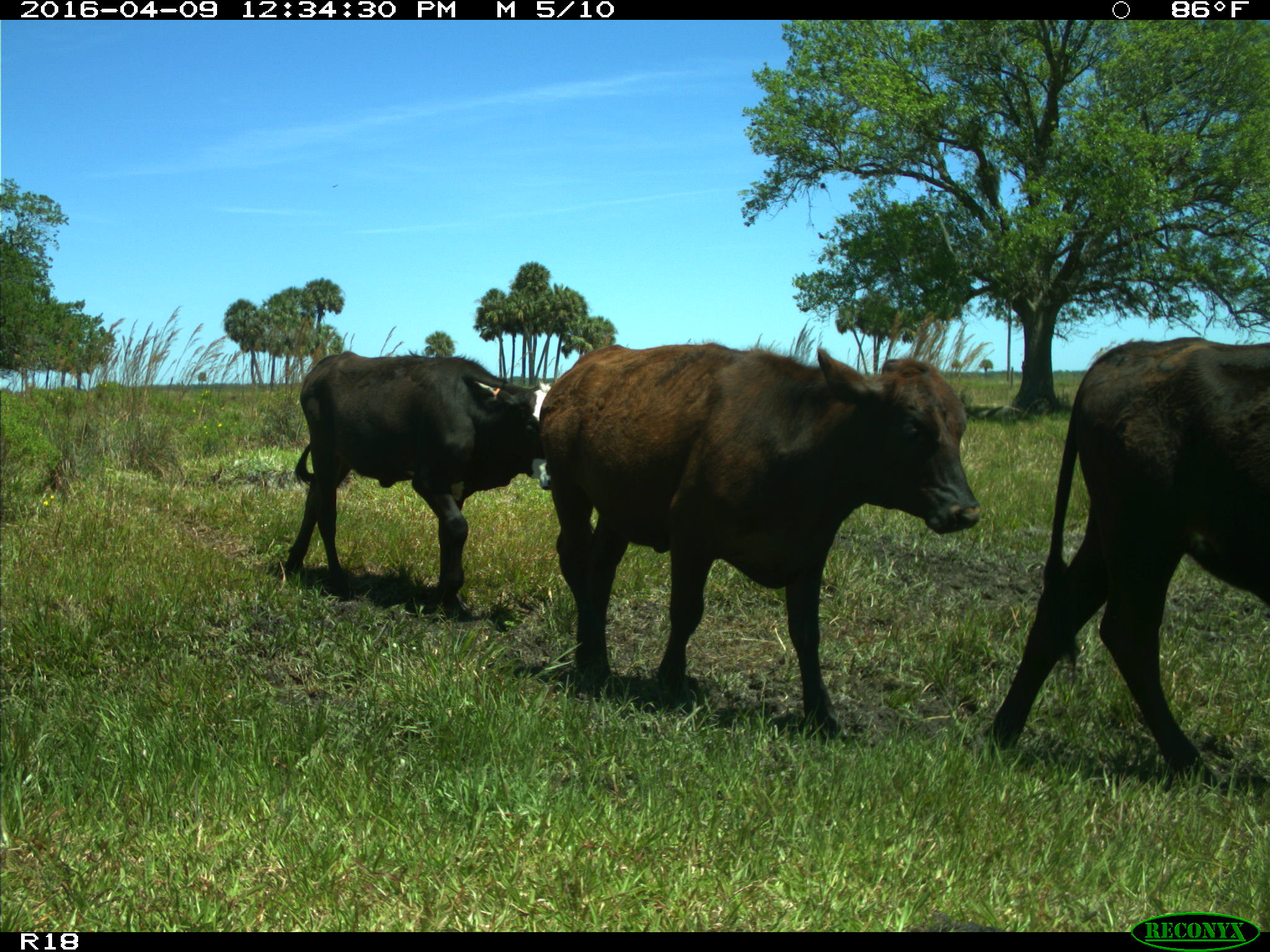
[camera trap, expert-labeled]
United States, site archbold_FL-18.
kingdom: Animalia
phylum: Chordata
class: Mammalia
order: Artiodactyla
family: Bovidae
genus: Bos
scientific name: Bos taurus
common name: domestic cow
Bos taurus (domestic cow).